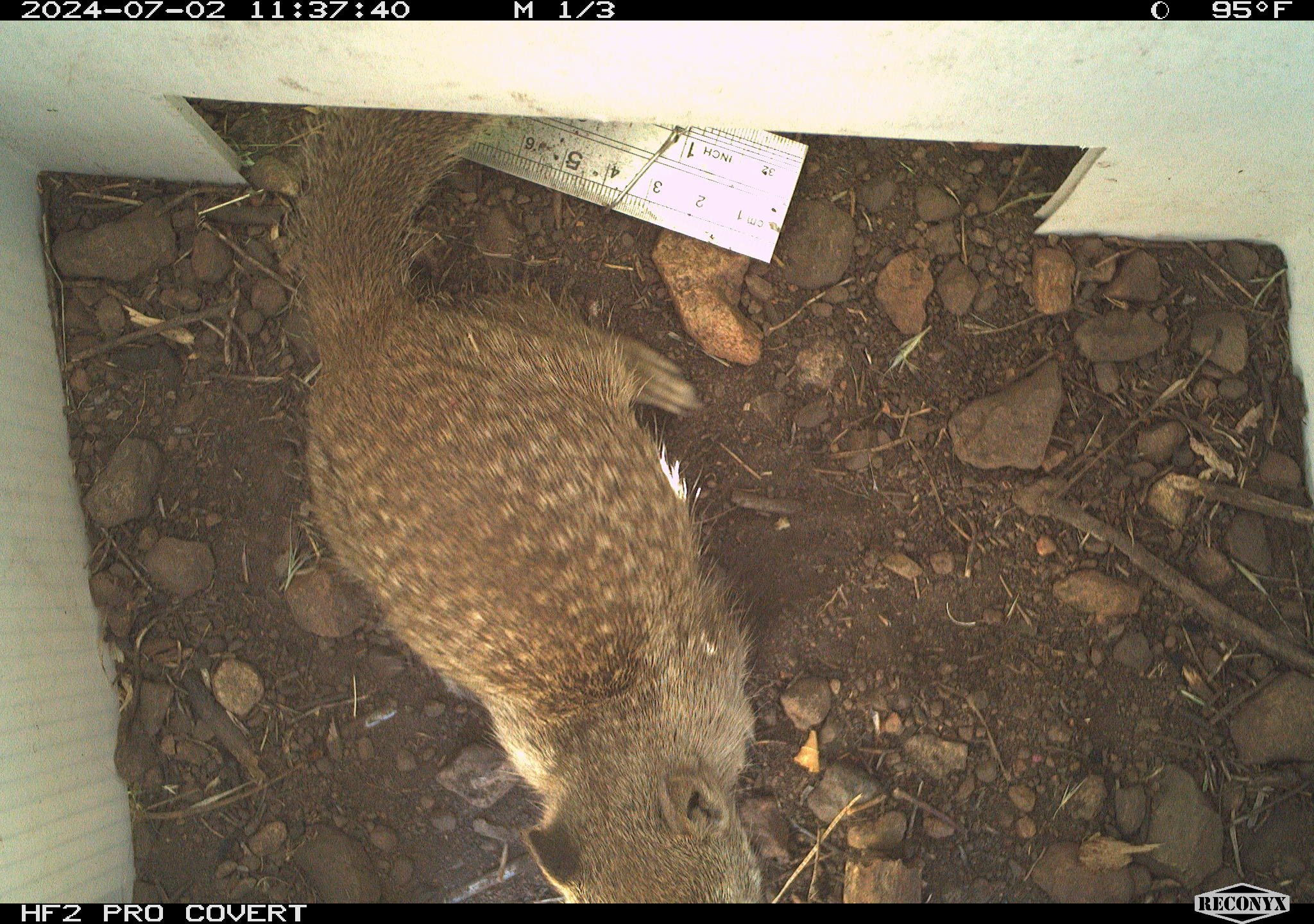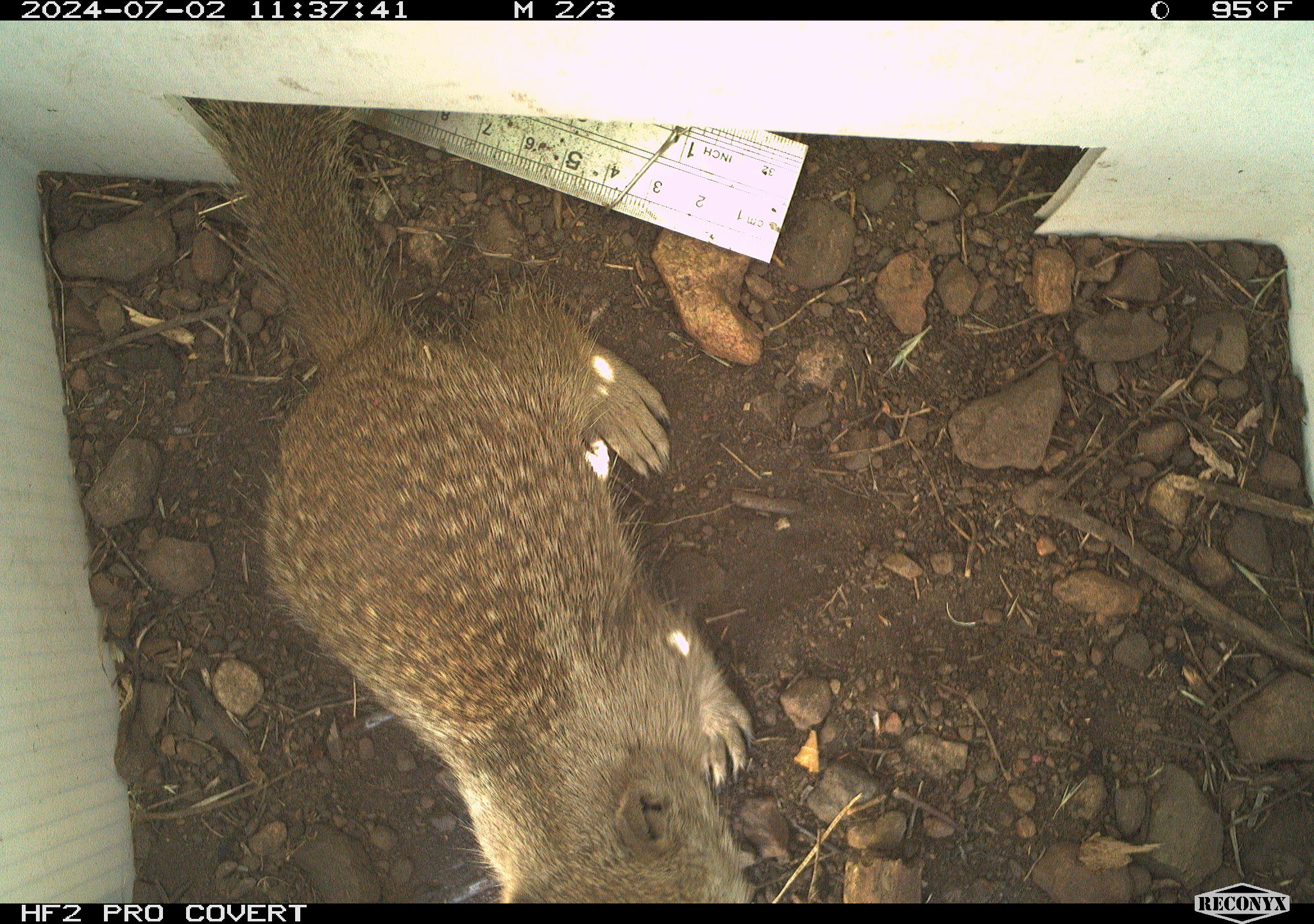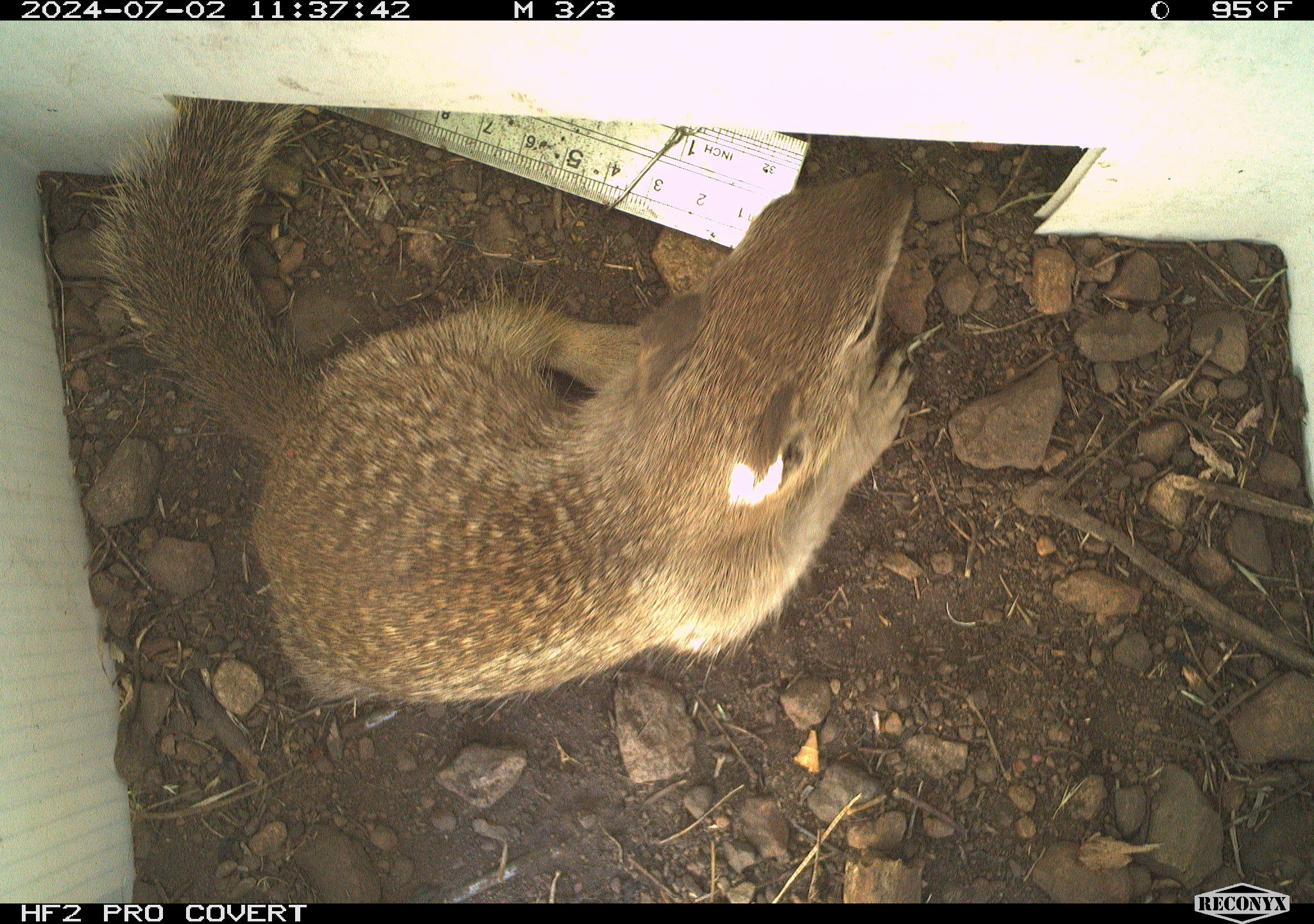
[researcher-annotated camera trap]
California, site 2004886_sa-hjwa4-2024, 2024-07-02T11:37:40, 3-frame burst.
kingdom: Animalia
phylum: Chordata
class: Mammalia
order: Rodentia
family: Sciuridae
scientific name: Sciuridae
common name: squirrels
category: sciuridae family